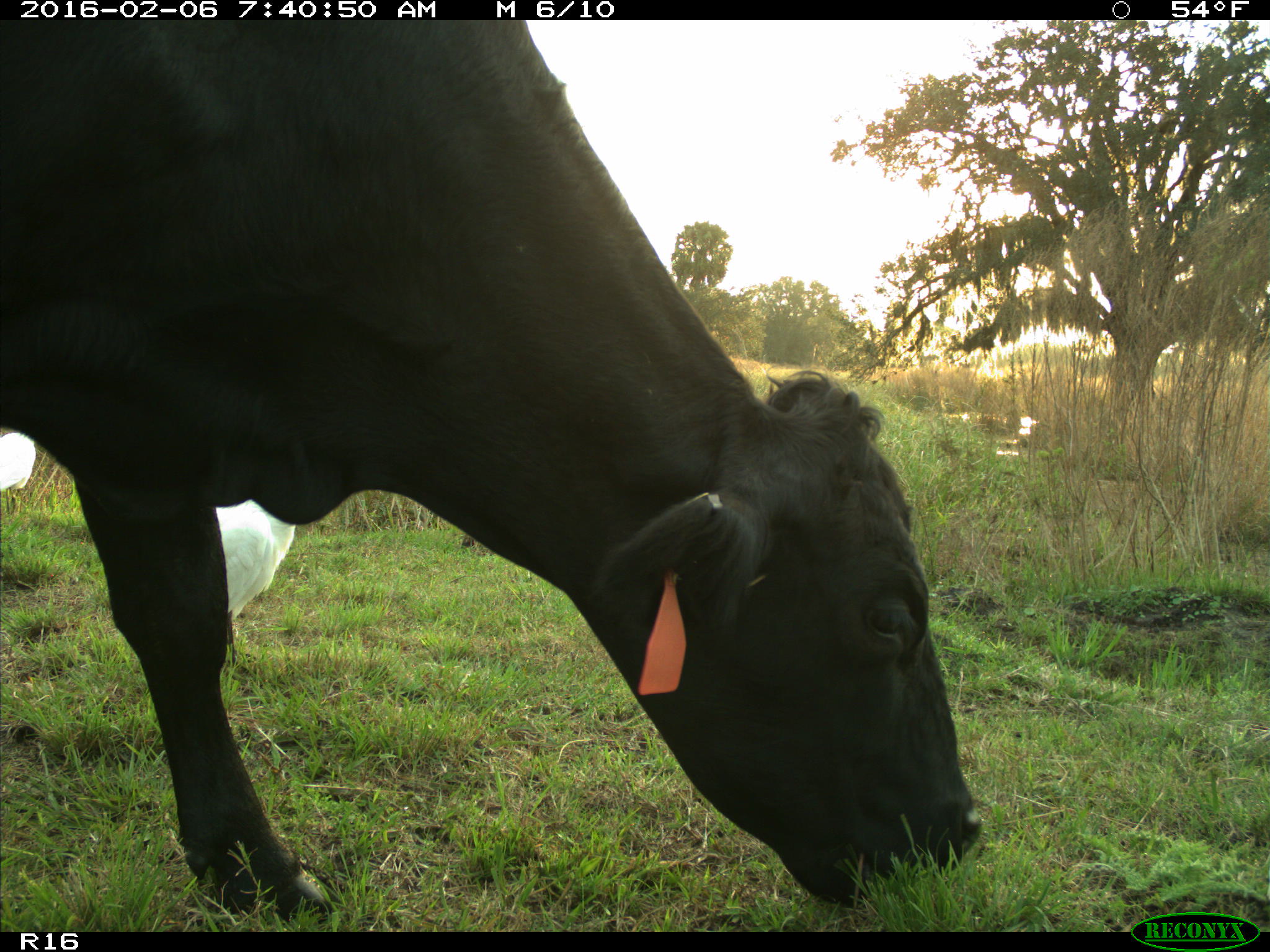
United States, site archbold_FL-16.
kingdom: Animalia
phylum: Chordata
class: Mammalia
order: Artiodactyla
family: Bovidae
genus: Bos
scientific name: Bos taurus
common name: domestic cow